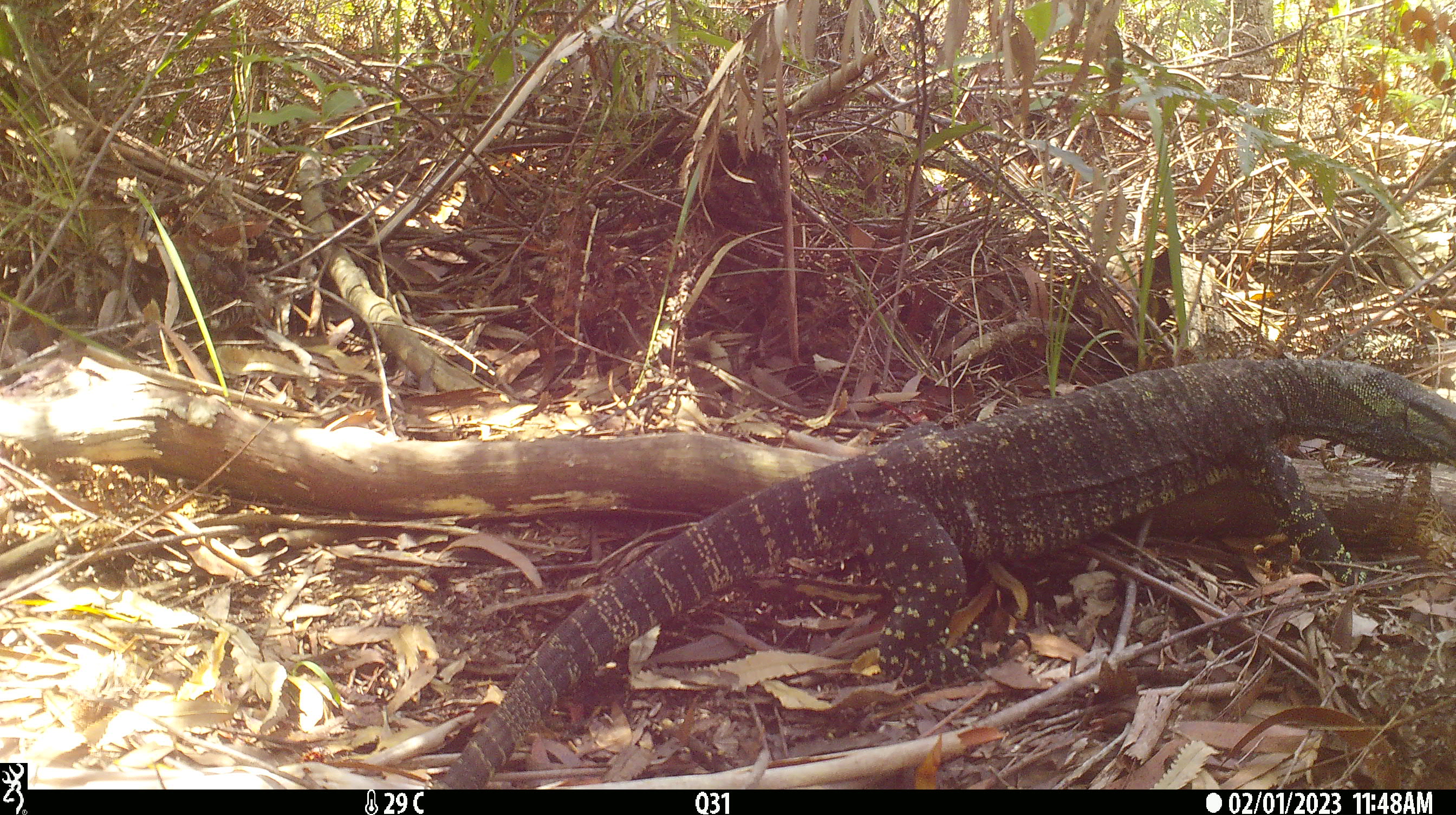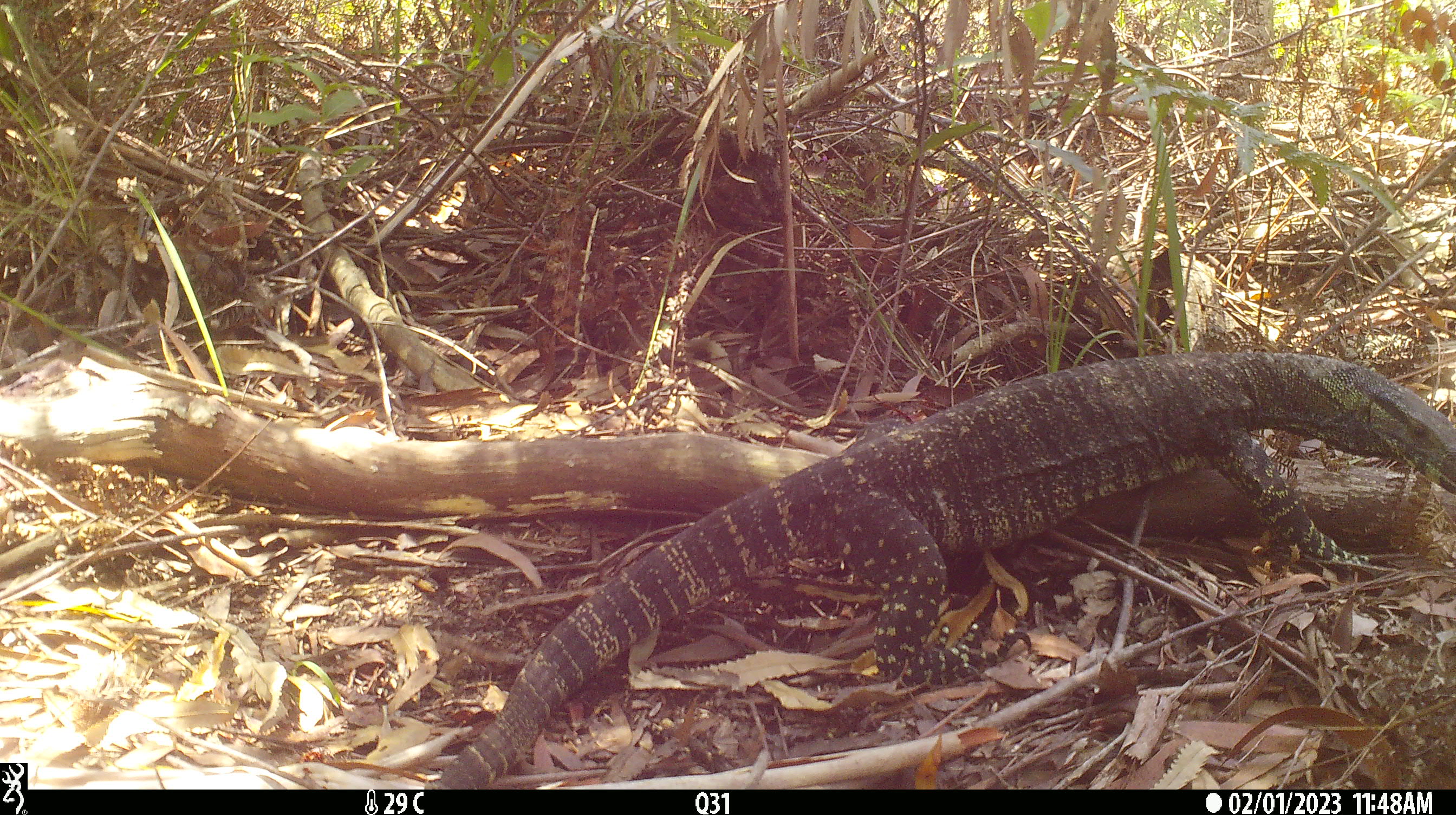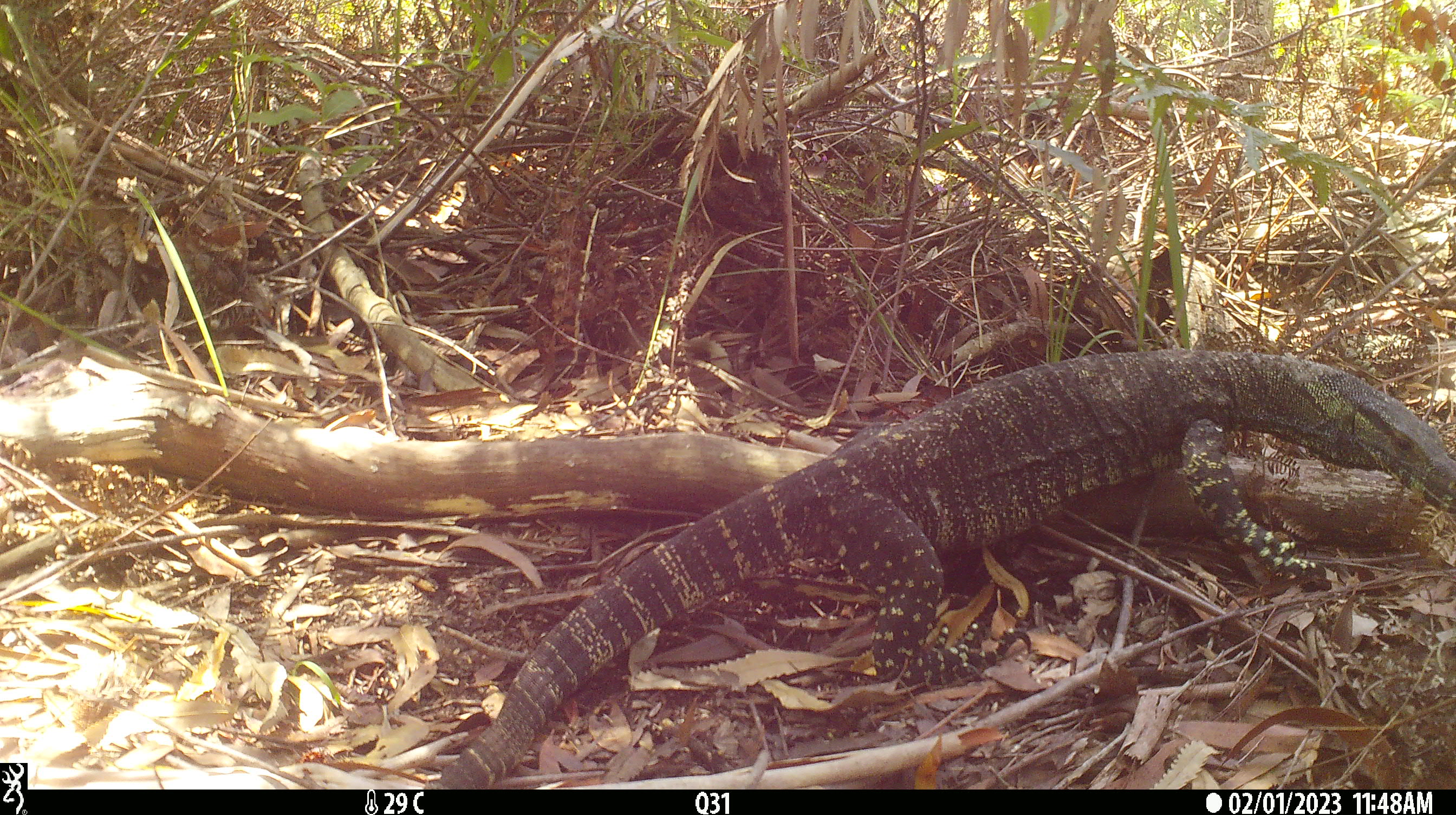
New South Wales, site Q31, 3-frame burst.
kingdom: Animalia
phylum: Chordata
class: Reptilia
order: Squamata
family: Varanidae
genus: Varanus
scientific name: Varanus varius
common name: lace monitor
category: goanna